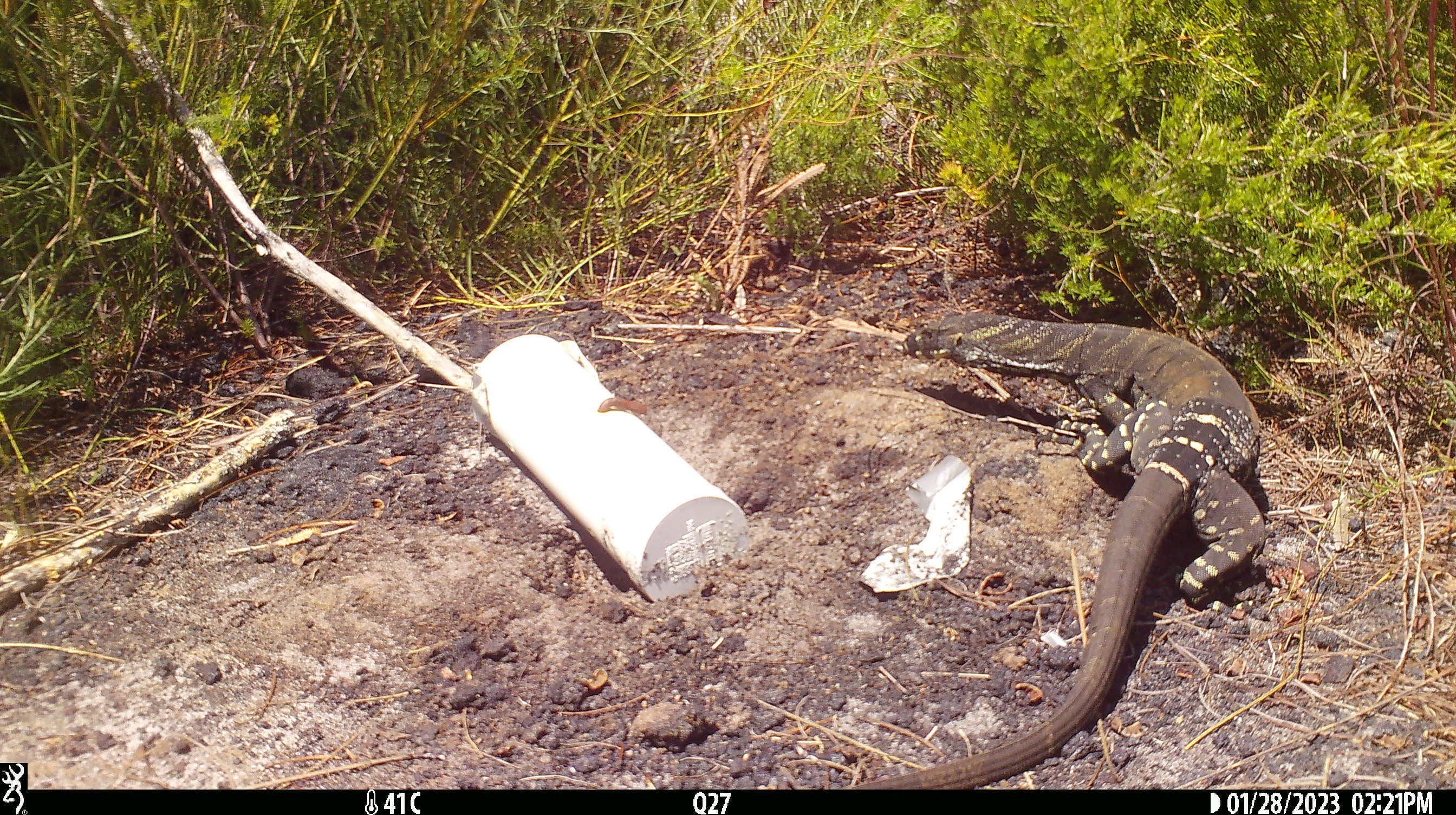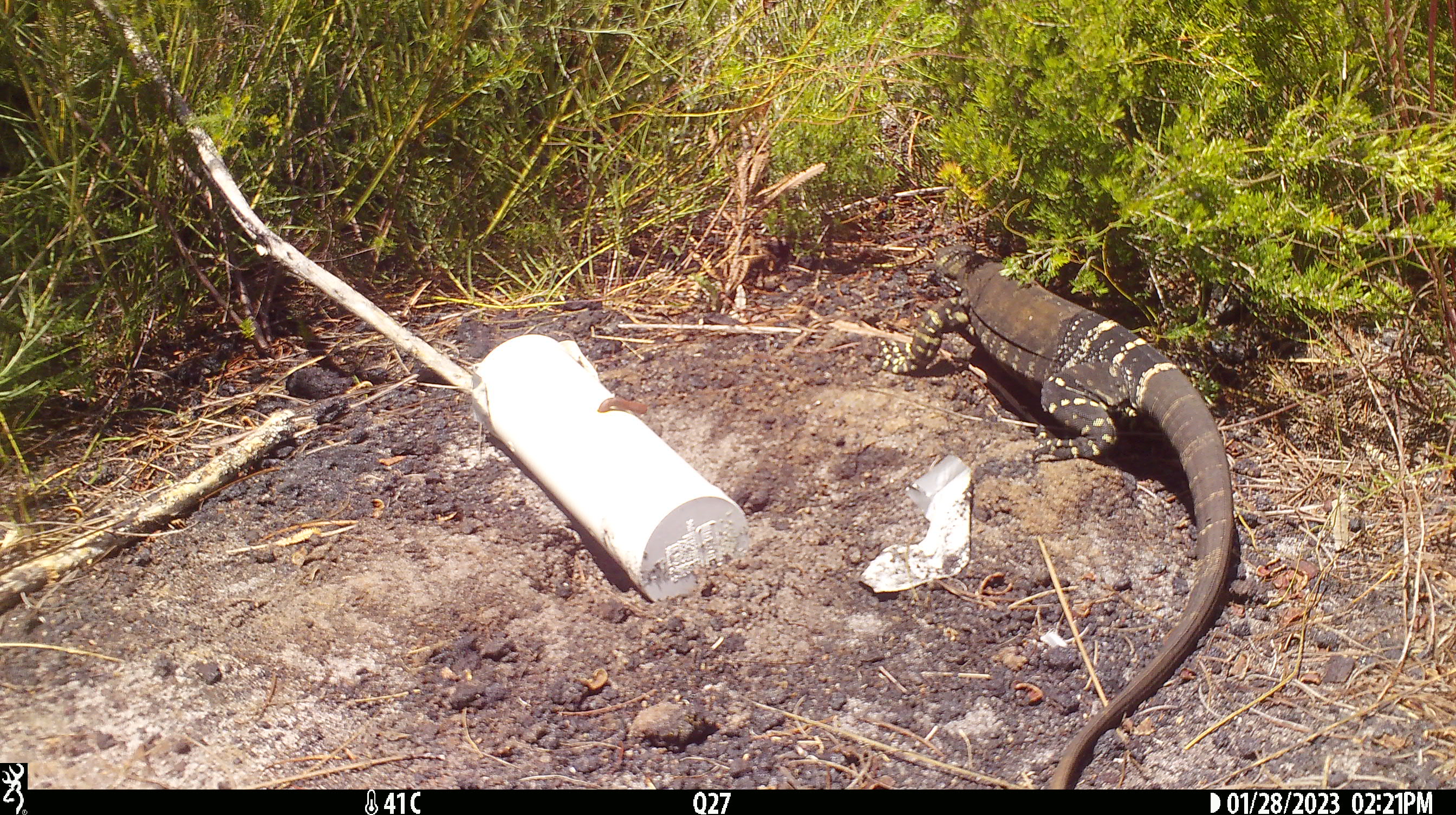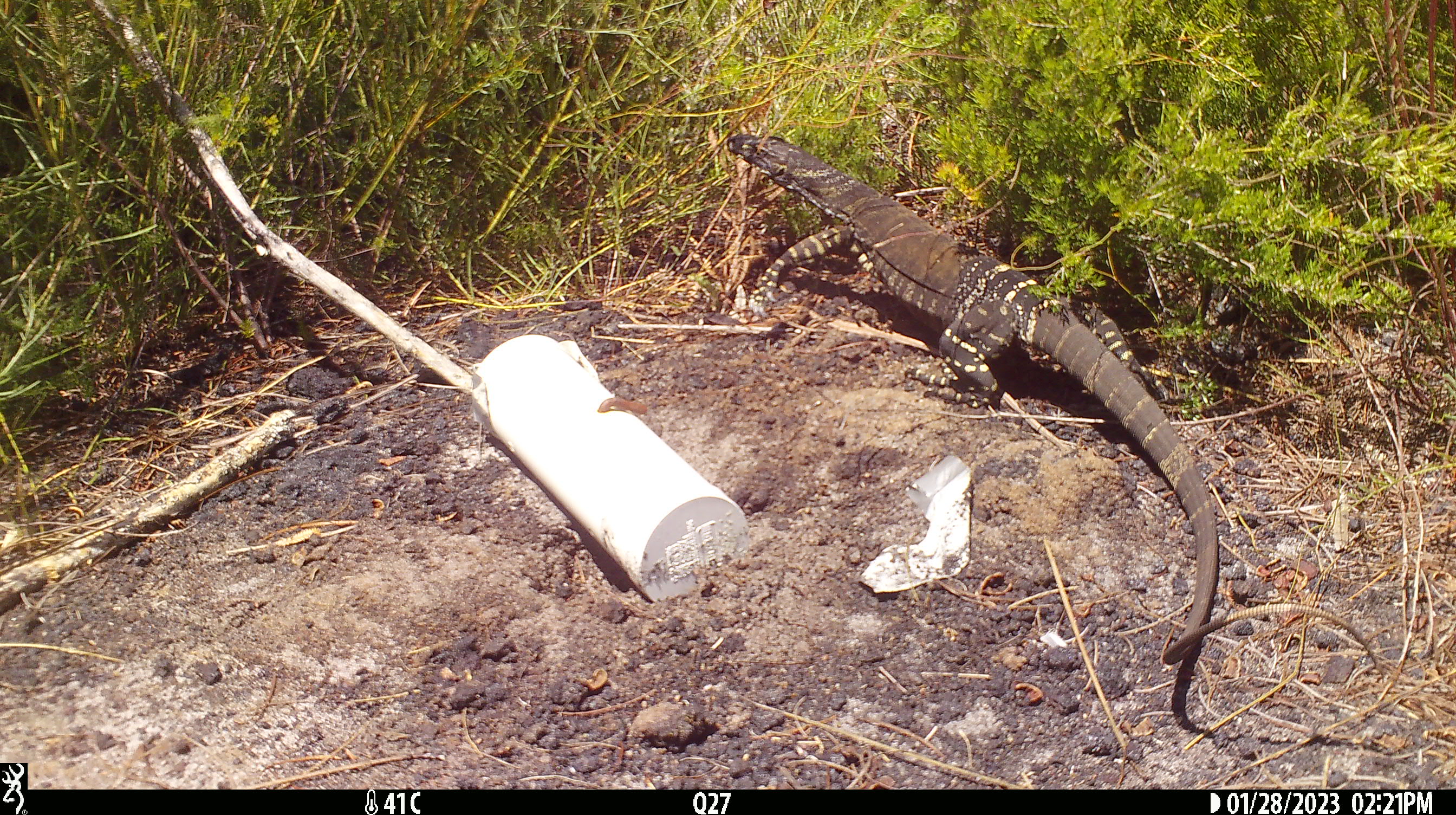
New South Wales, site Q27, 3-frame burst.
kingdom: Animalia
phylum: Chordata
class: Reptilia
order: Squamata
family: Varanidae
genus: Varanus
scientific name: Varanus varius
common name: lace monitor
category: goanna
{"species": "goanna (lace monitor) (Varanus varius)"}